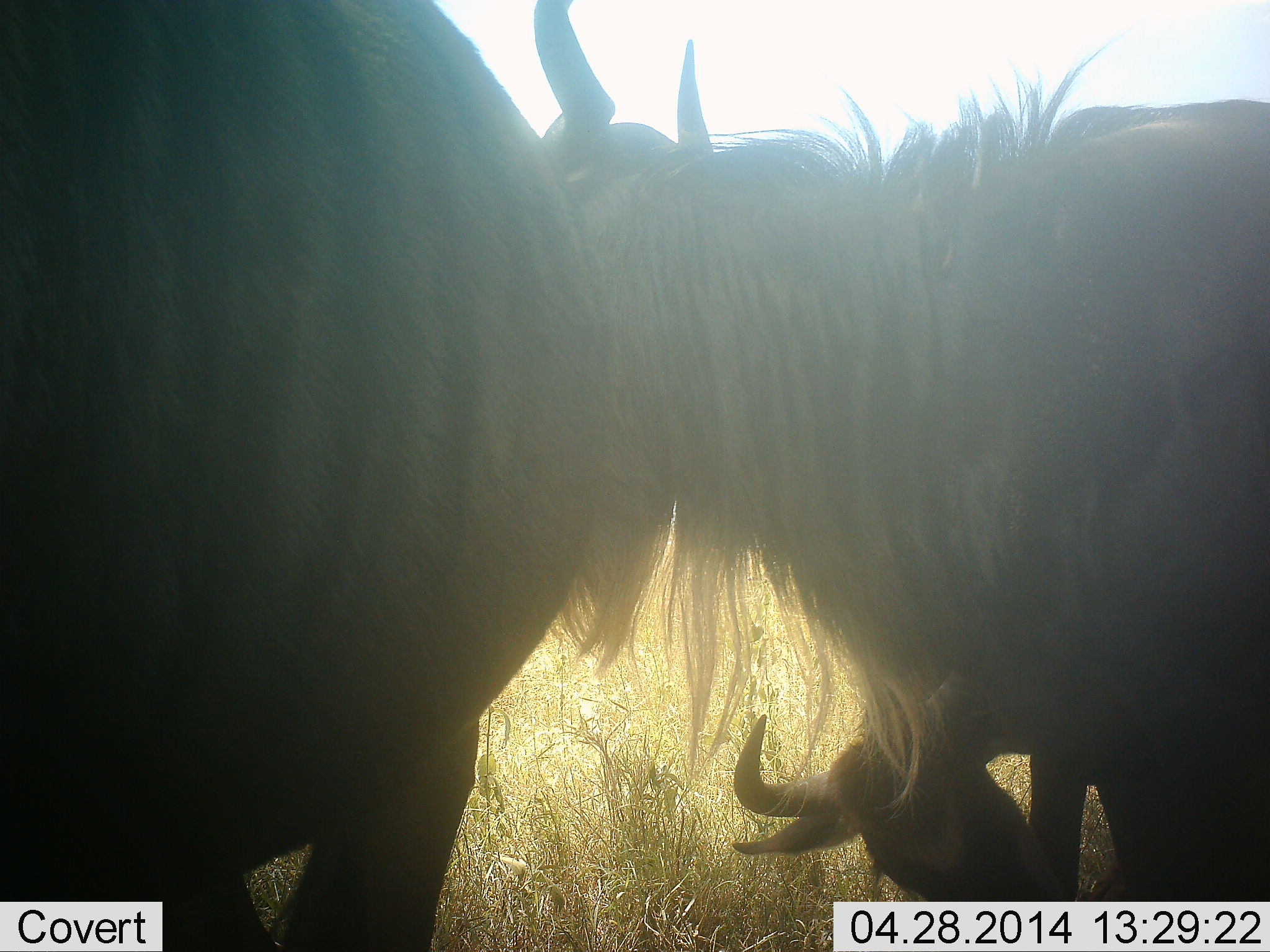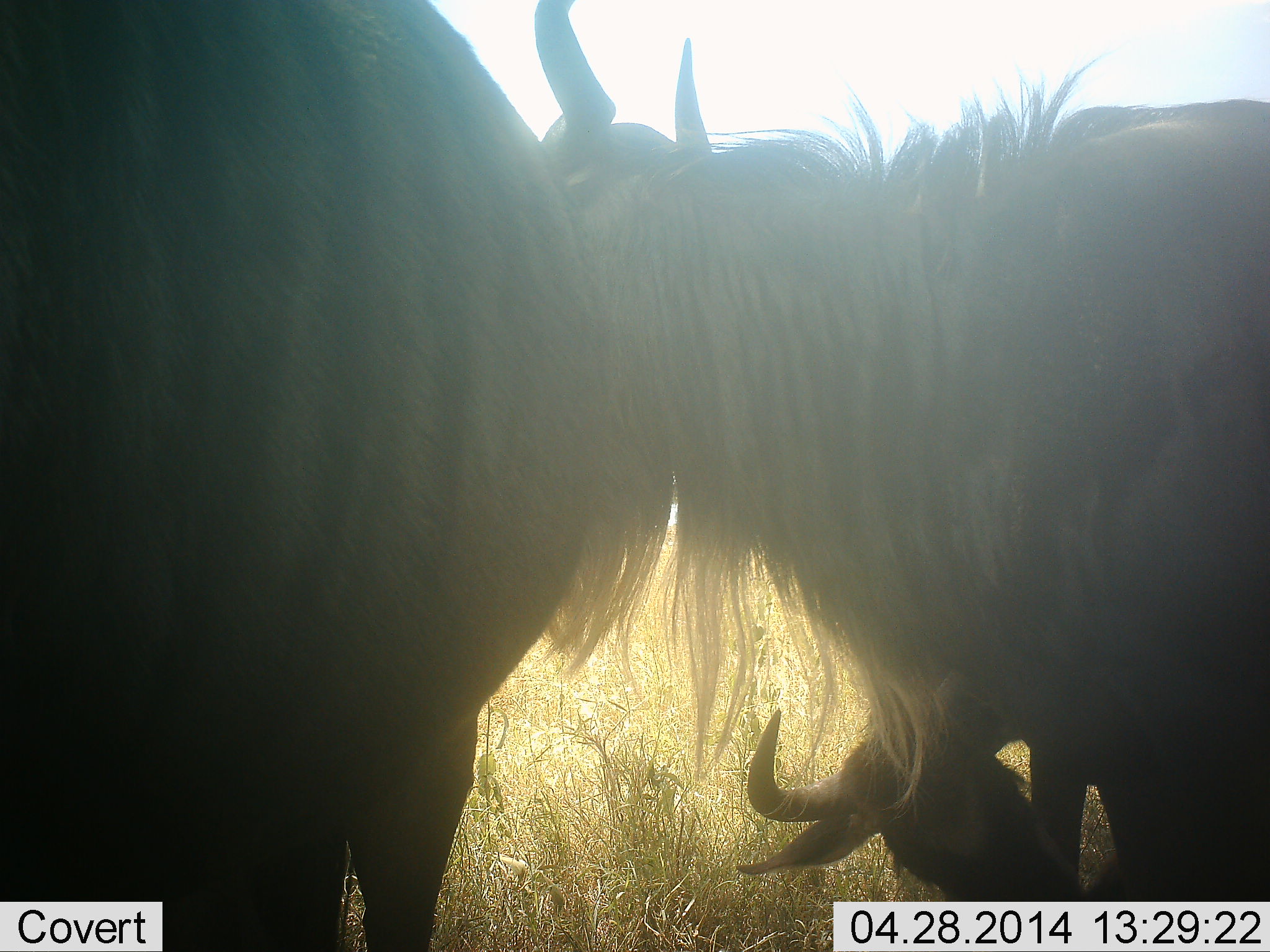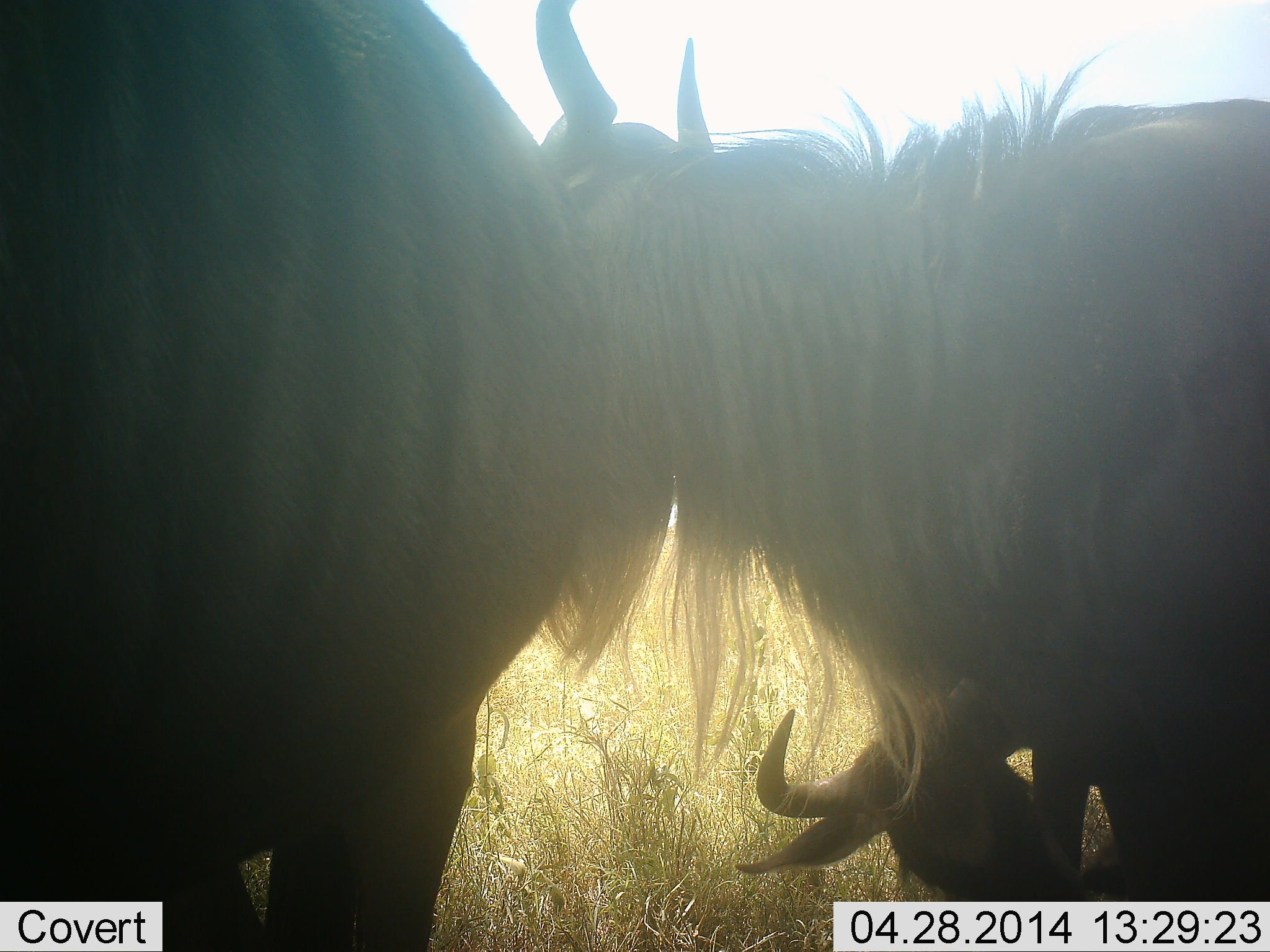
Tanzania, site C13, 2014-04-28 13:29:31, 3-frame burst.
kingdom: Animalia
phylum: Chordata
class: Mammalia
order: Artiodactyla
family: Bovidae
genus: Connochaetes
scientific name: Connochaetes taurinus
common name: blue wildebeest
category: wildebeest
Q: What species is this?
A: Wildebeest (blue wildebeest) (Connochaetes taurinus).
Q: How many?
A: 3.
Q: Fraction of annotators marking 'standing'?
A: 90%.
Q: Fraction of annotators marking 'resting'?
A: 10%.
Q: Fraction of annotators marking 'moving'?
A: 0%.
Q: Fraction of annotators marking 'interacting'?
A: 40%.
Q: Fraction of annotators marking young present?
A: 30%.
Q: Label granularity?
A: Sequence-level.